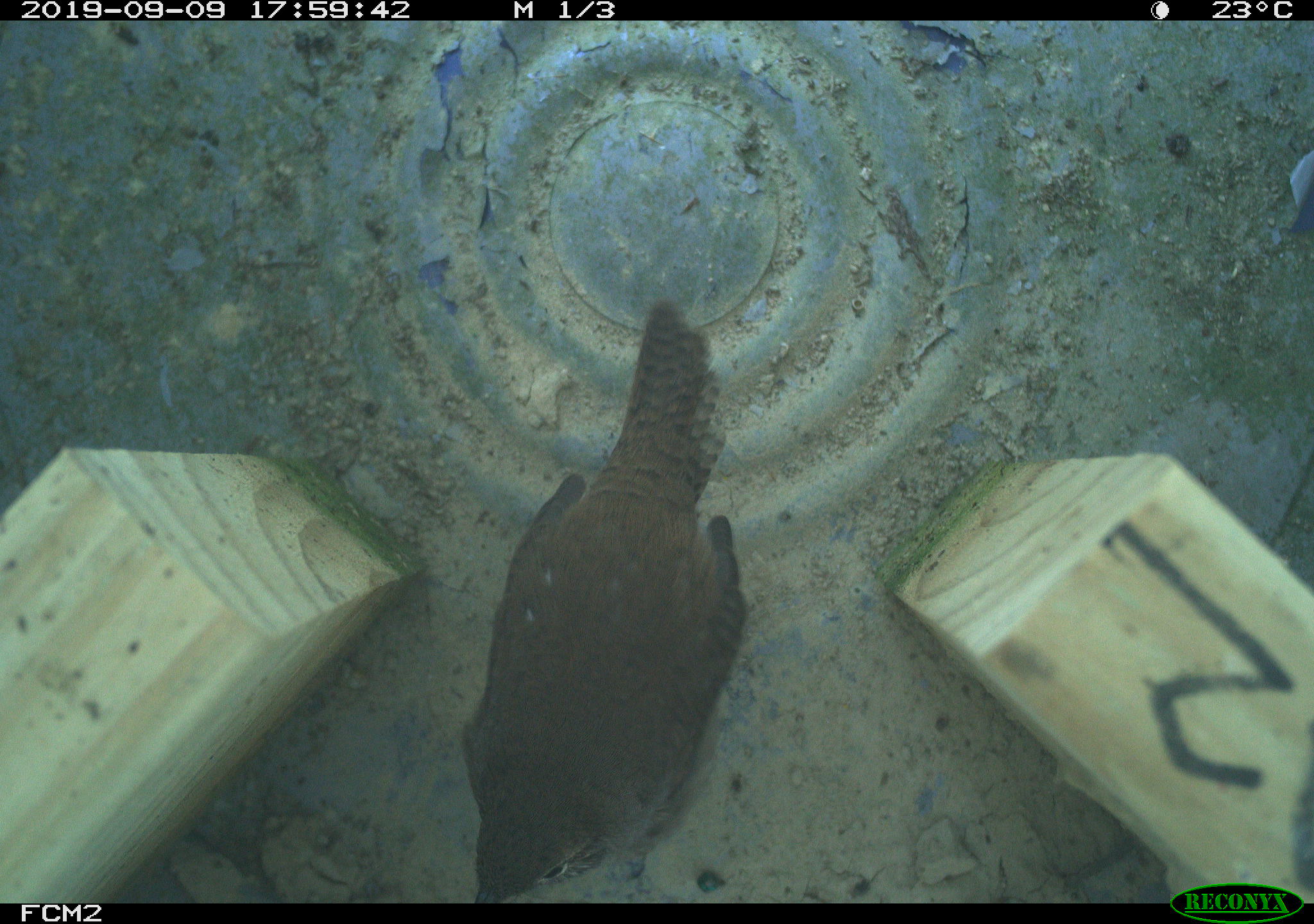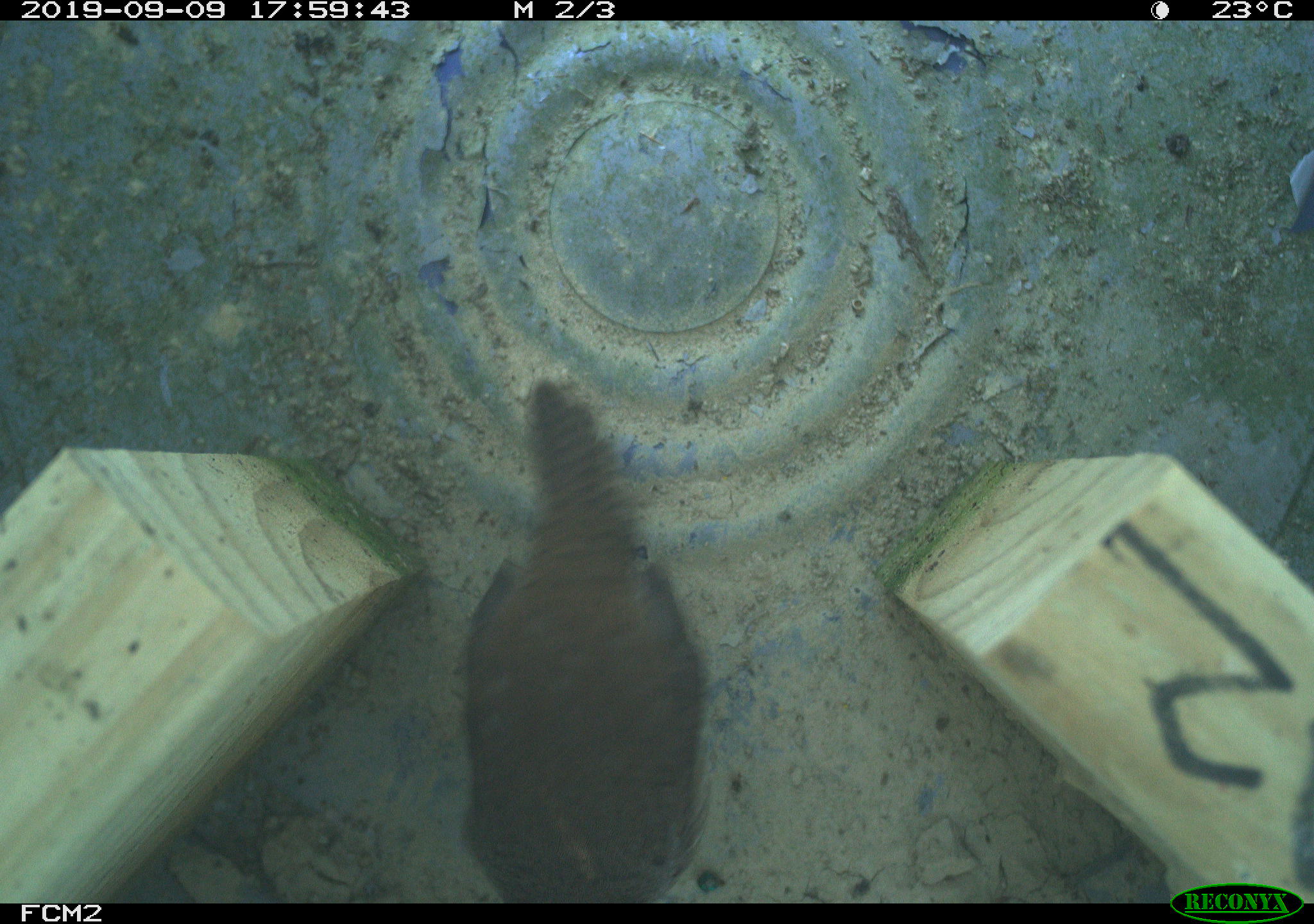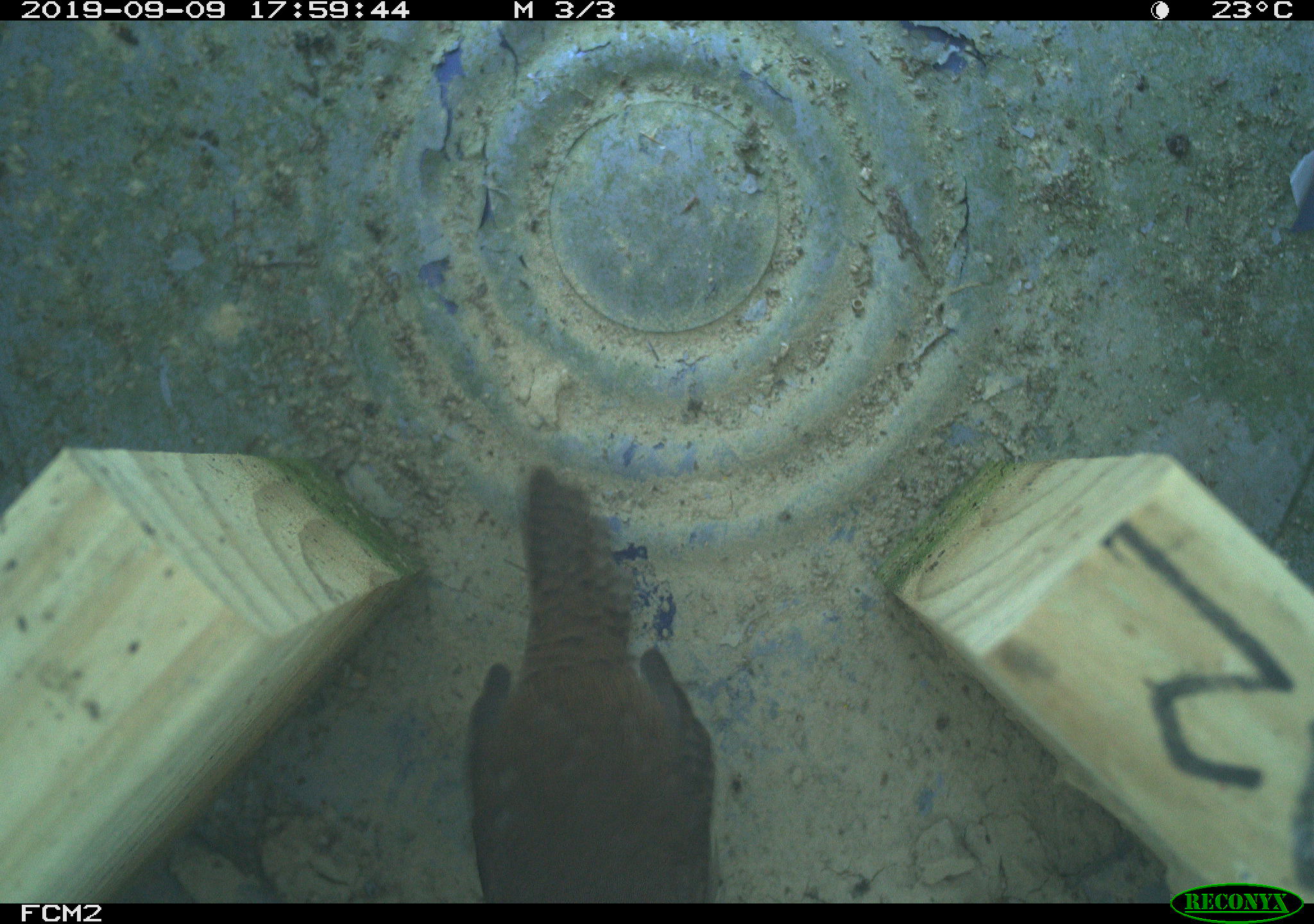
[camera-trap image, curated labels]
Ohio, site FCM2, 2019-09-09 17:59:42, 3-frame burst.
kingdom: Animalia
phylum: Chordata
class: Aves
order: Passeriformes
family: Troglodytidae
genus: Troglodytes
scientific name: Troglodytes aedon aedon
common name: northern house wren